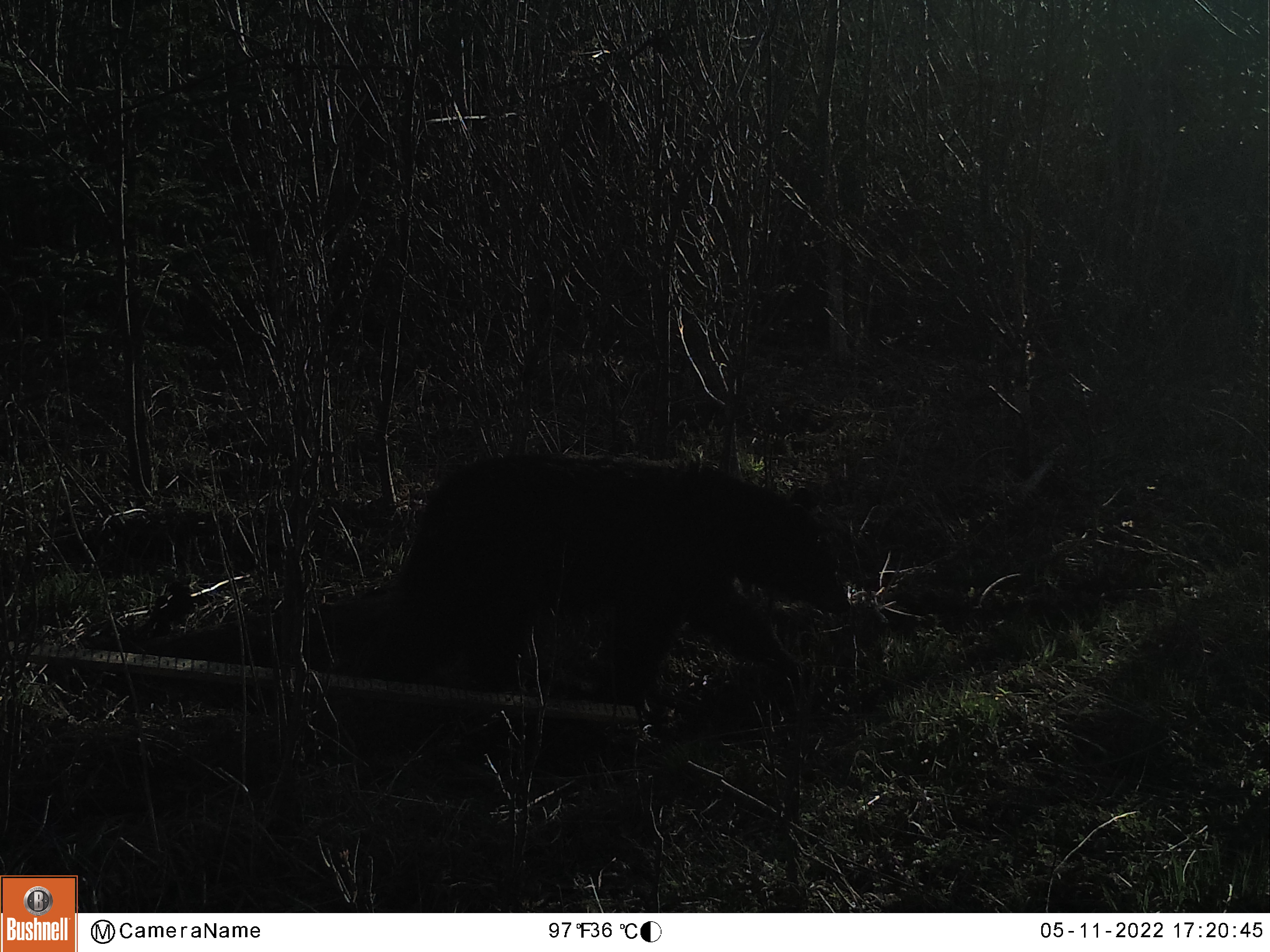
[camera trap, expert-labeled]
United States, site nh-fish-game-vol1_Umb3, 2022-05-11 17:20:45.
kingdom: Animalia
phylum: Chordata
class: Mammalia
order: Carnivora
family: Ursidae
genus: Ursus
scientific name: Ursus americanus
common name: black bear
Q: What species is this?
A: Black bear (Ursus americanus).